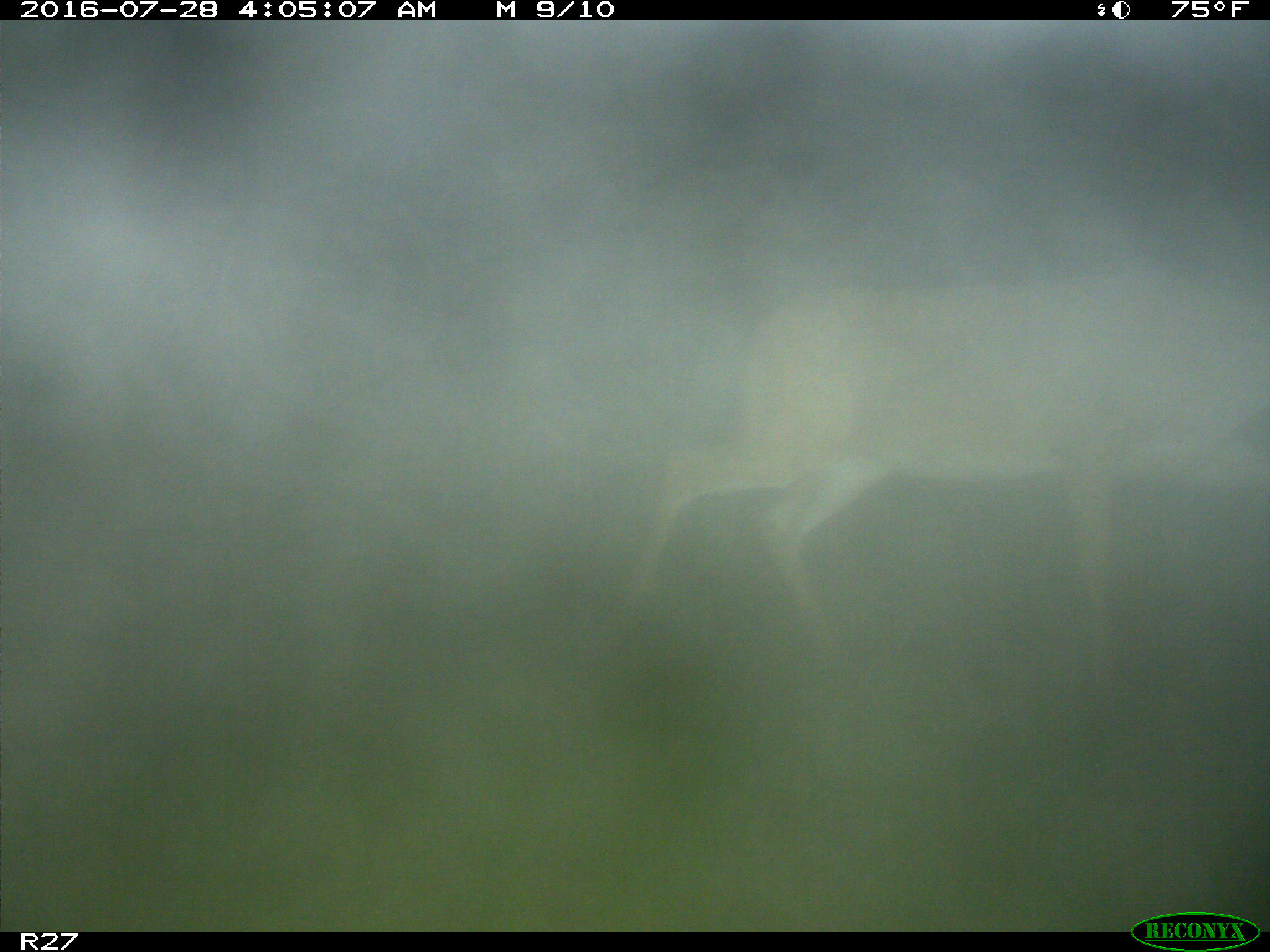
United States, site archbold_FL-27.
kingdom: Animalia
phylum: Chordata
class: Mammalia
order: Artiodactyla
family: Cervidae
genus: Odocoileus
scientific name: Odocoileus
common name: deer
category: unidentified deer